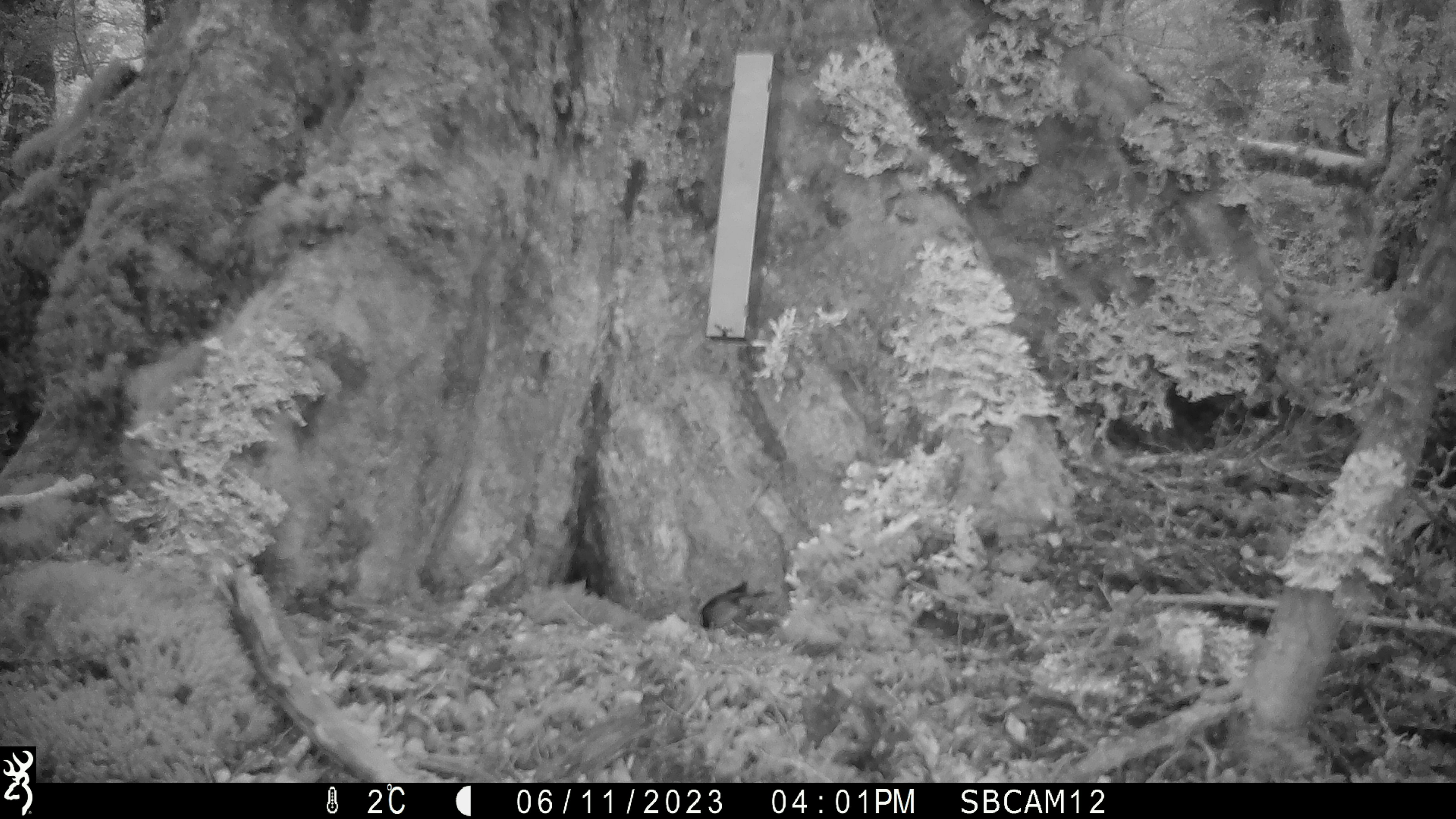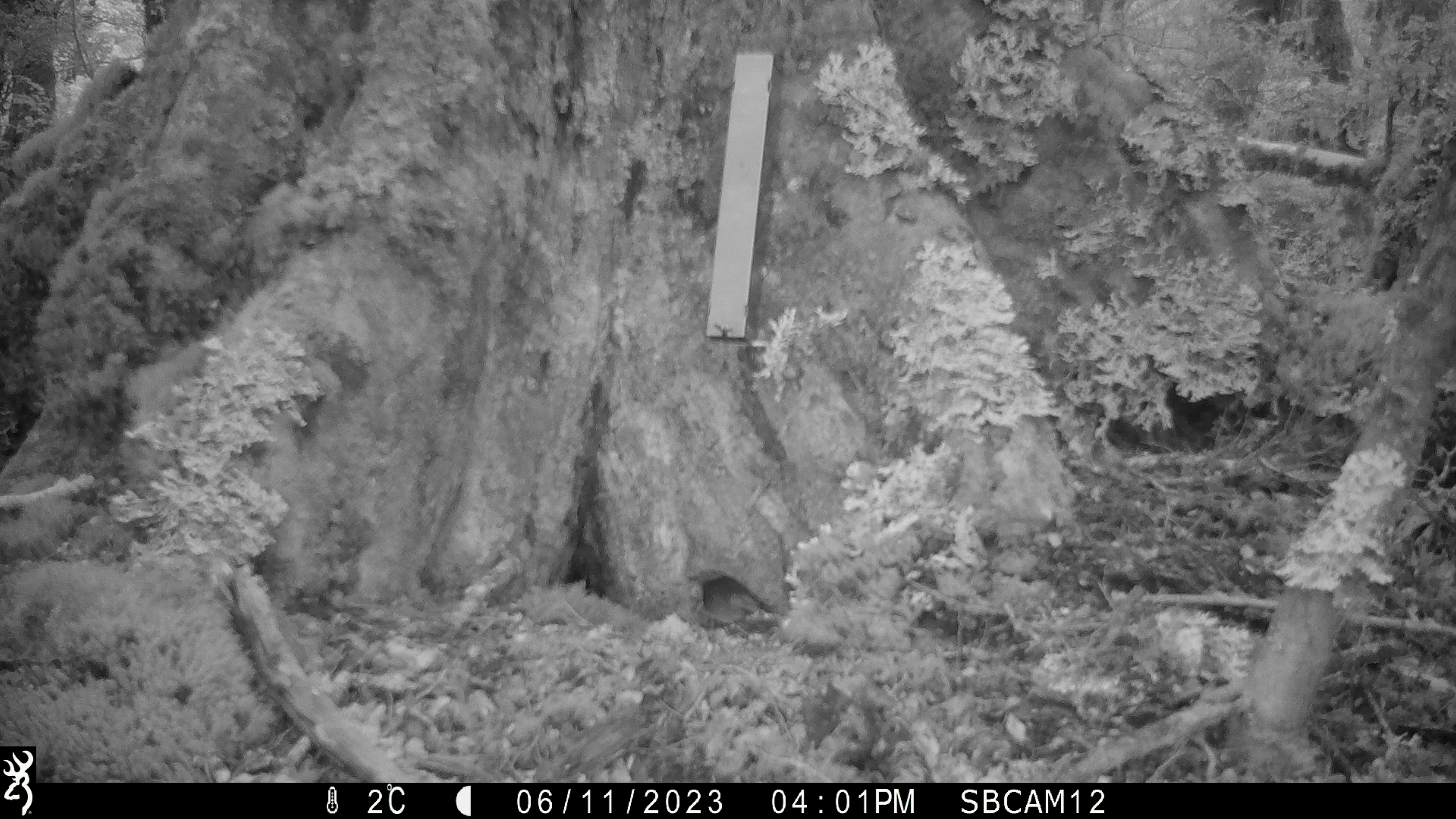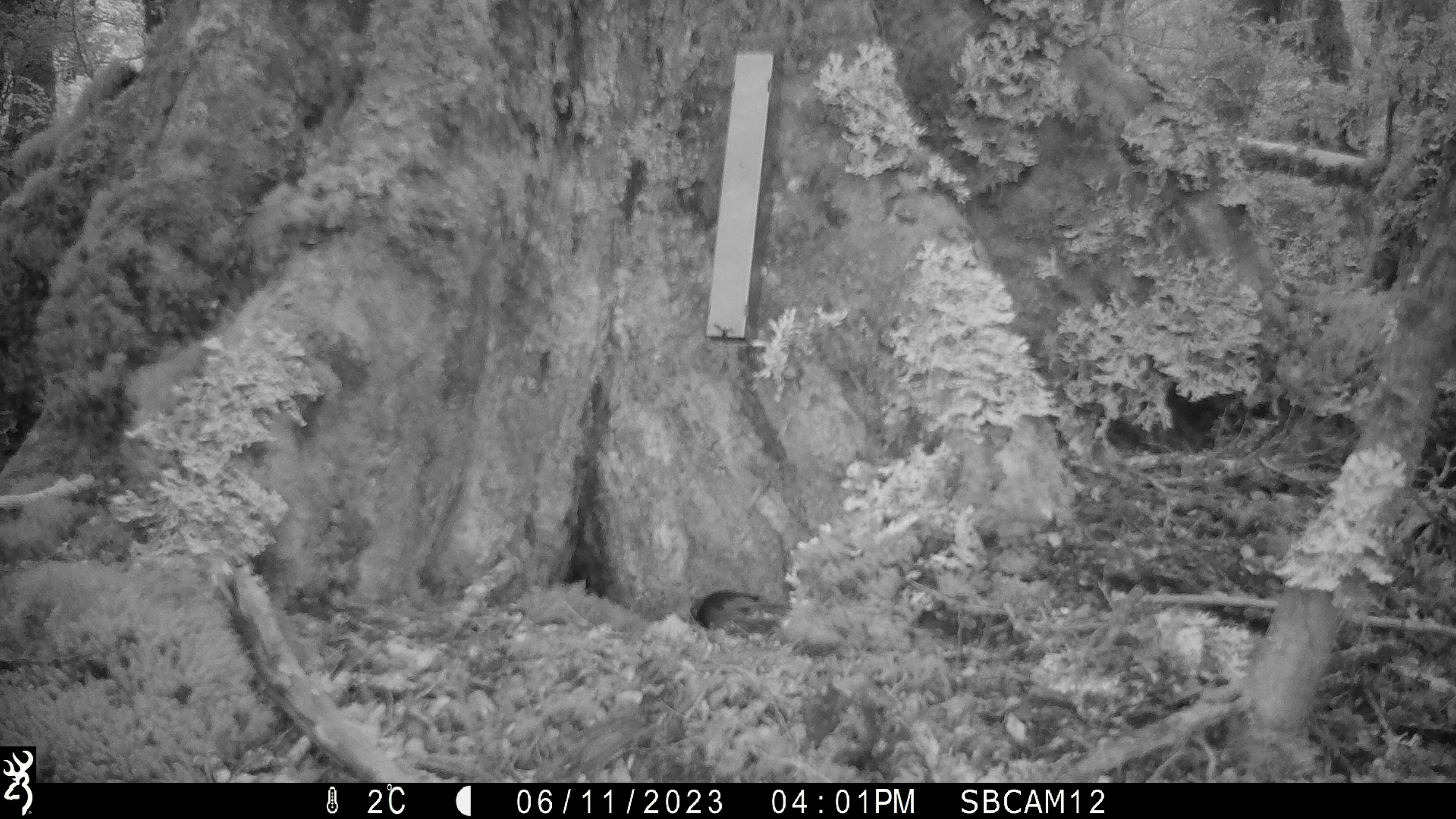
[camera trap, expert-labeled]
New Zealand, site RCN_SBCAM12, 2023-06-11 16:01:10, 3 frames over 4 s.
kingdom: Animalia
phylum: Chordata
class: Aves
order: Passeriformes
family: Petroicidae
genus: Petroica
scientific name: Petroica australis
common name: new zealand robin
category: robin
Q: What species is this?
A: Robin (new zealand robin) (Petroica australis).